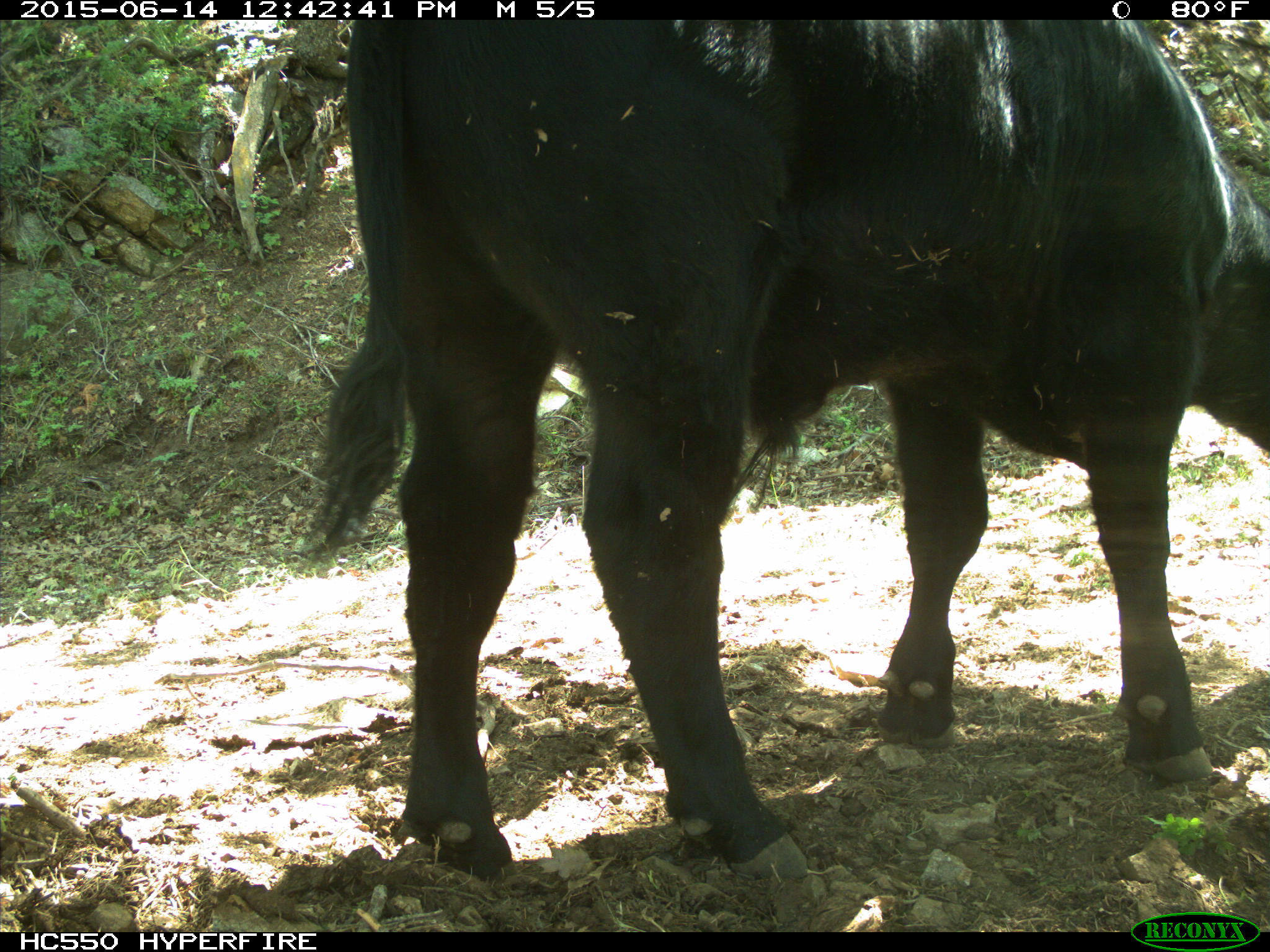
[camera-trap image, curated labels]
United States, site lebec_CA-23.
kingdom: Animalia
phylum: Chordata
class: Mammalia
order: Artiodactyla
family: Bovidae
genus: Bos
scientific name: Bos taurus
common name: domestic cow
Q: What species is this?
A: Bos taurus (domestic cow).